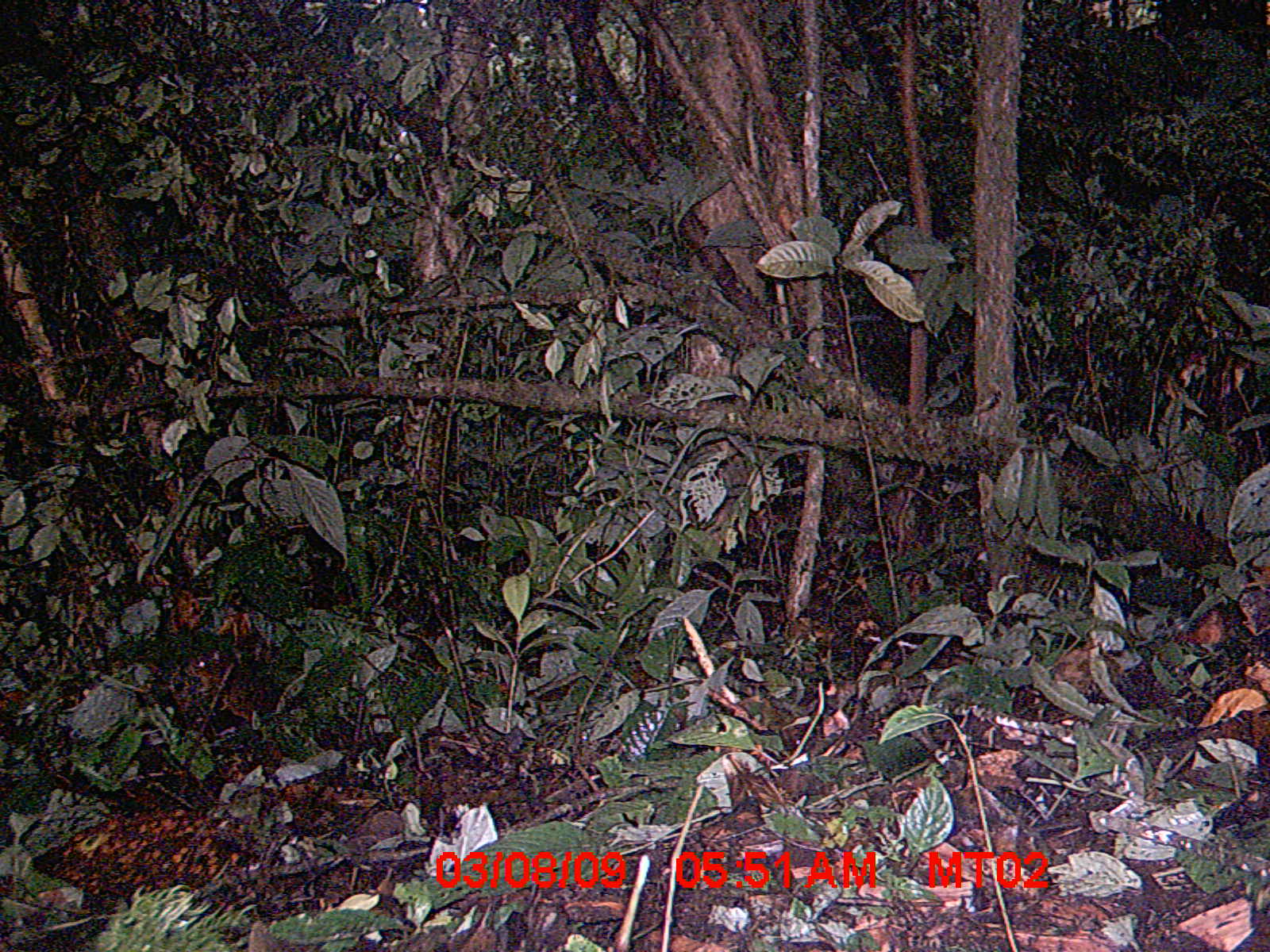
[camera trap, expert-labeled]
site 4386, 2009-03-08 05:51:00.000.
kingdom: Animalia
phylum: Chordata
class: Mammalia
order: Rodentia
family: Nesomyidae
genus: Nesomys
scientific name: Nesomys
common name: nesomys rodents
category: nesomys sp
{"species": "nesomys sp (nesomys rodents) (Nesomys)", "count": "2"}